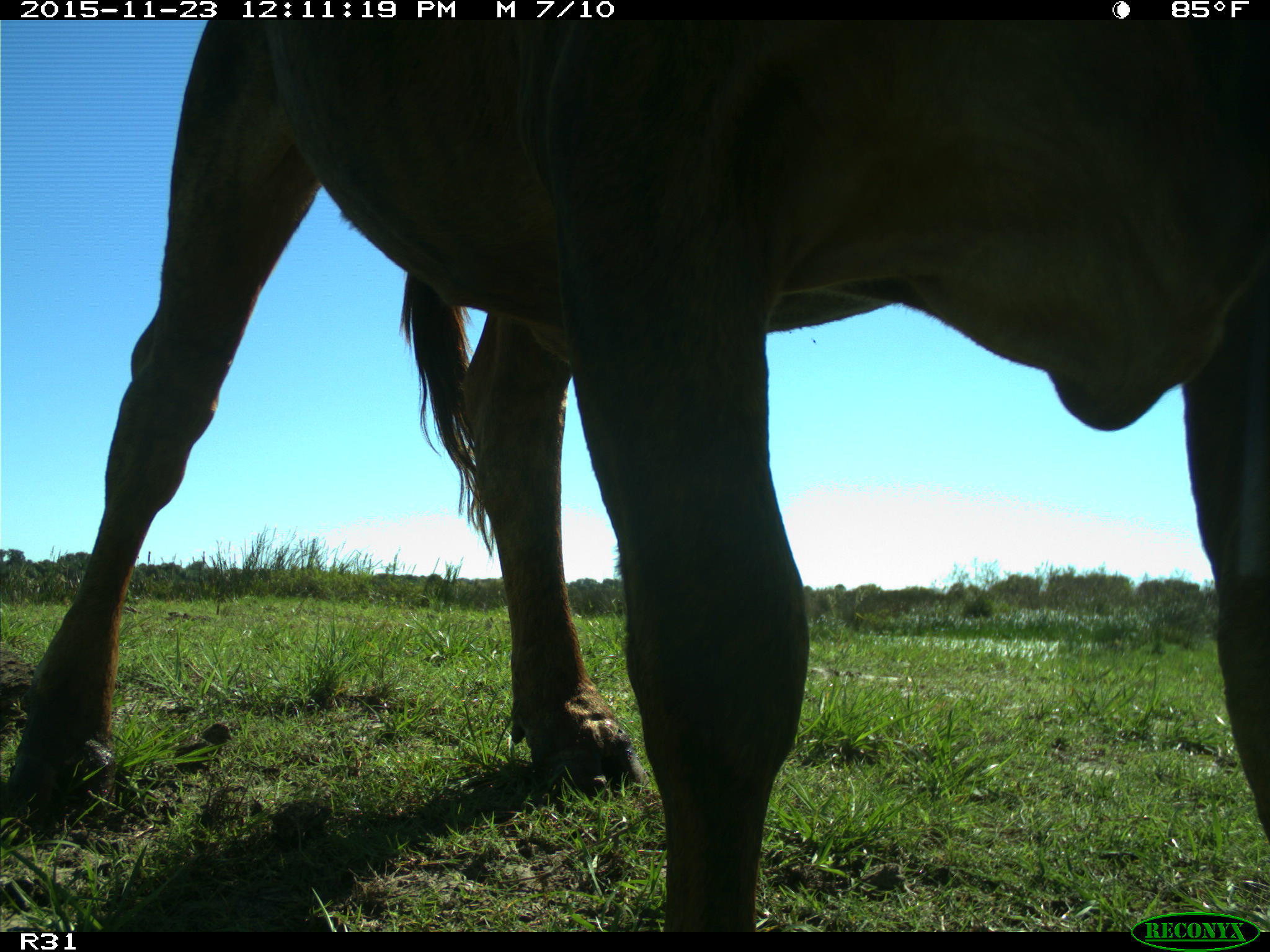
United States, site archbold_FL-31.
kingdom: Animalia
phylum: Chordata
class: Mammalia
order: Artiodactyla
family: Bovidae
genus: Bos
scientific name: Bos taurus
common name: domestic cow